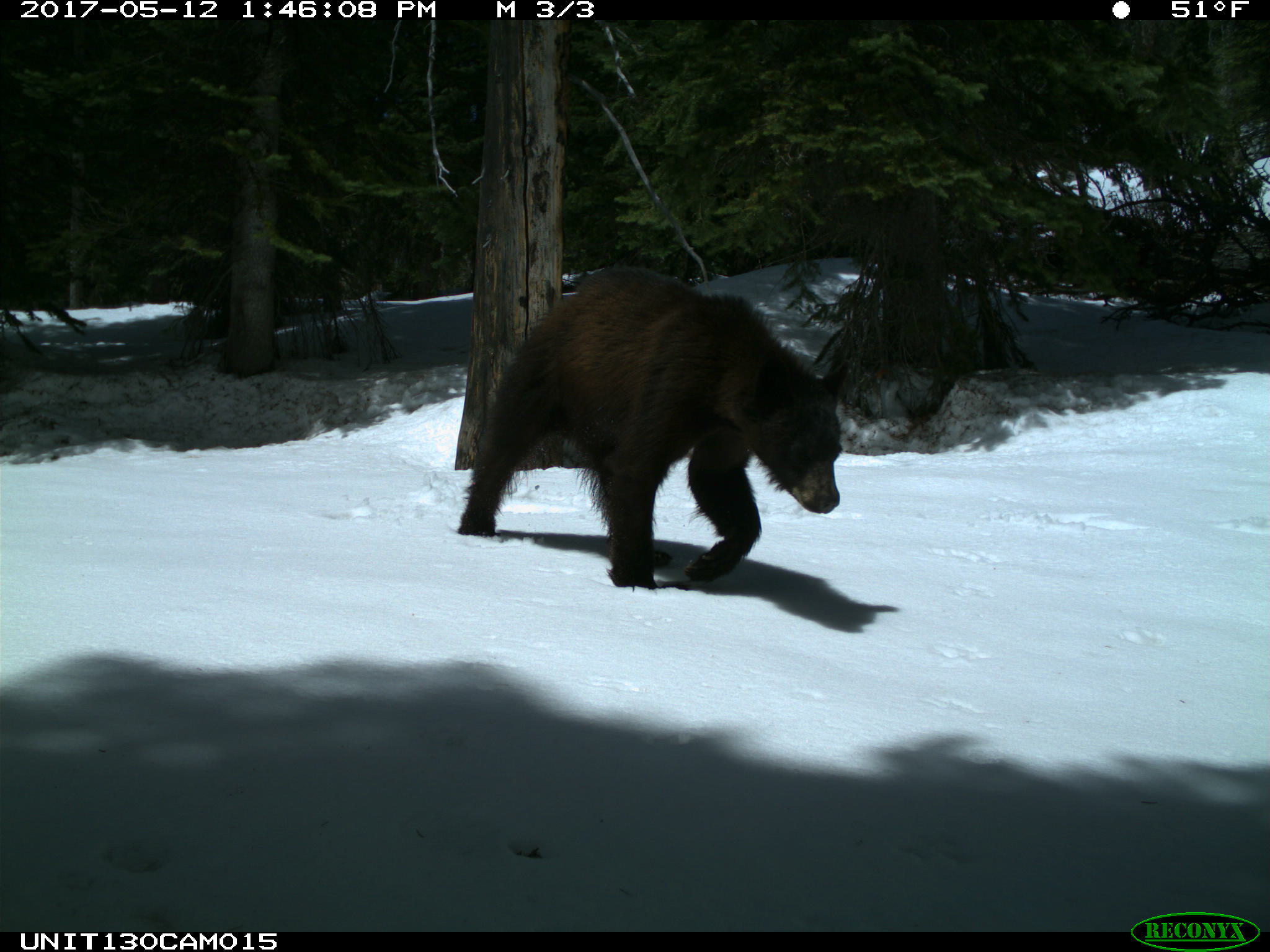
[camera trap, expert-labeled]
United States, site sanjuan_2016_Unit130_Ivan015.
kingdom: Animalia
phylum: Chordata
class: Mammalia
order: Carnivora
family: Ursidae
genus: Ursus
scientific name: Ursus americanus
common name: american black bear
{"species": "Ursus americanus (american black bear)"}